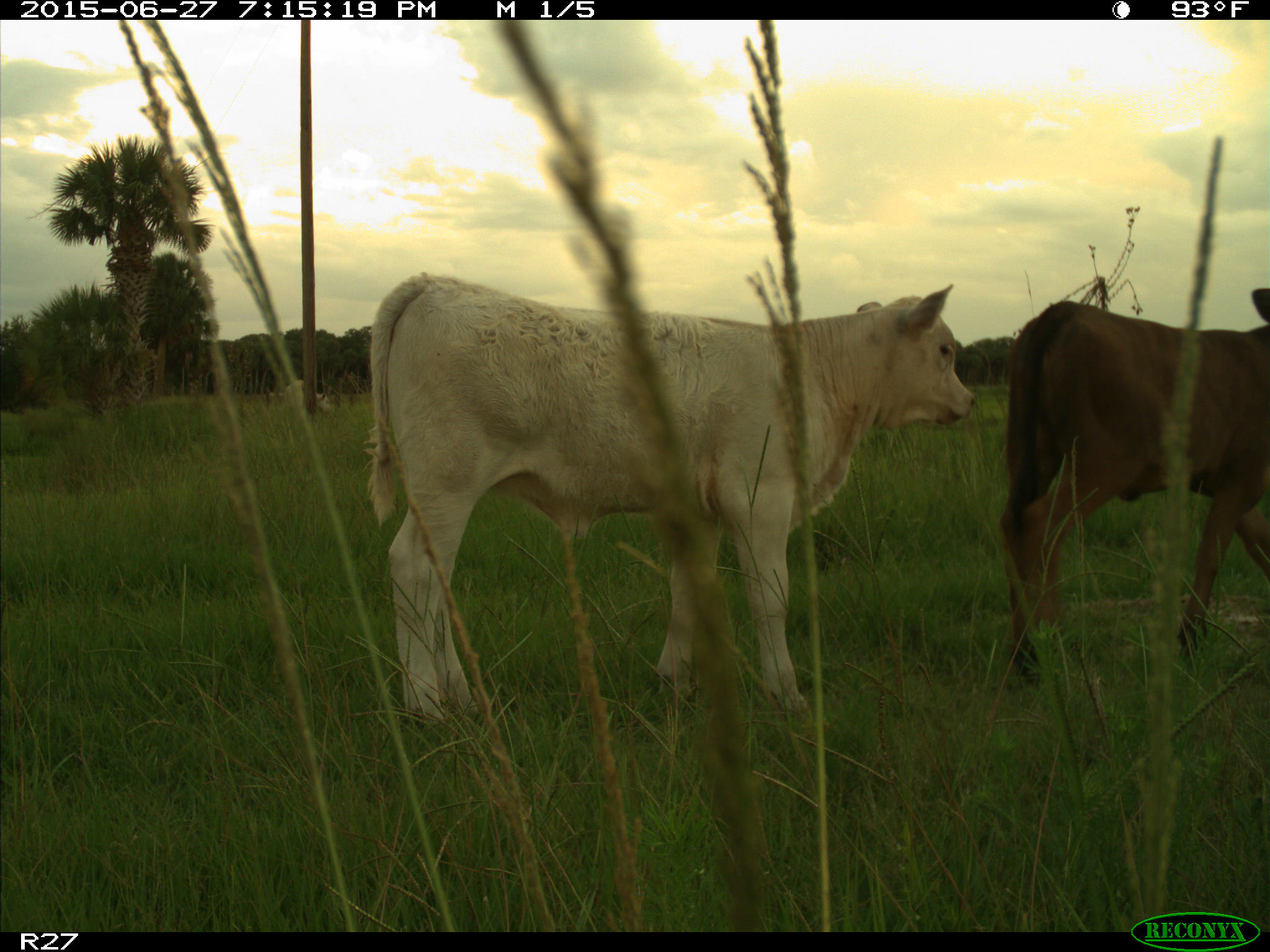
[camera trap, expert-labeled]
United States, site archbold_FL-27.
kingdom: Animalia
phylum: Chordata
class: Mammalia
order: Artiodactyla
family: Bovidae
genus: Bos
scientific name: Bos taurus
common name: domestic cow